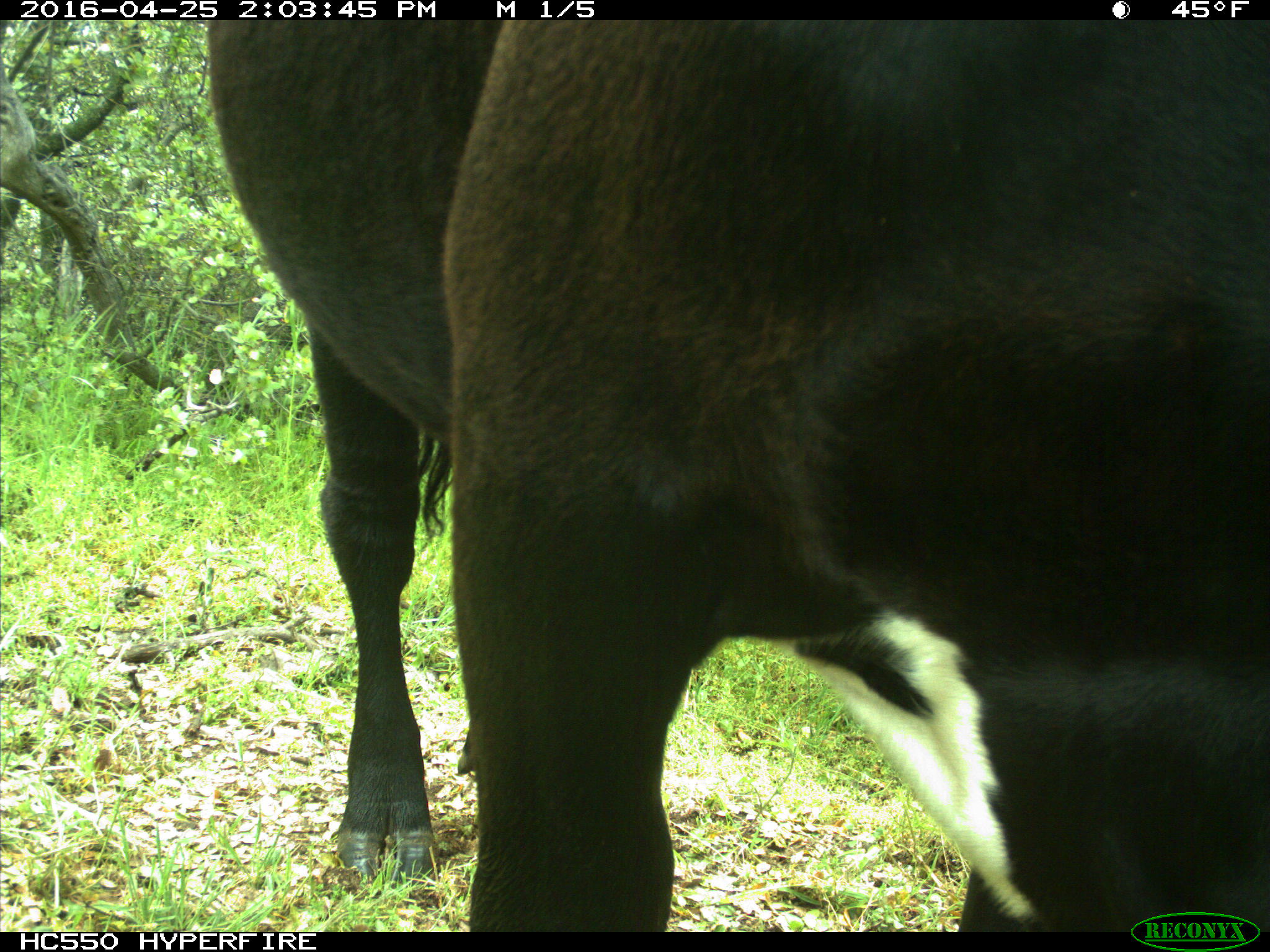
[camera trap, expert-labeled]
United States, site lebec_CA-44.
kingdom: Animalia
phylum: Chordata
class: Mammalia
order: Artiodactyla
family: Bovidae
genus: Bos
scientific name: Bos taurus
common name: domestic cow